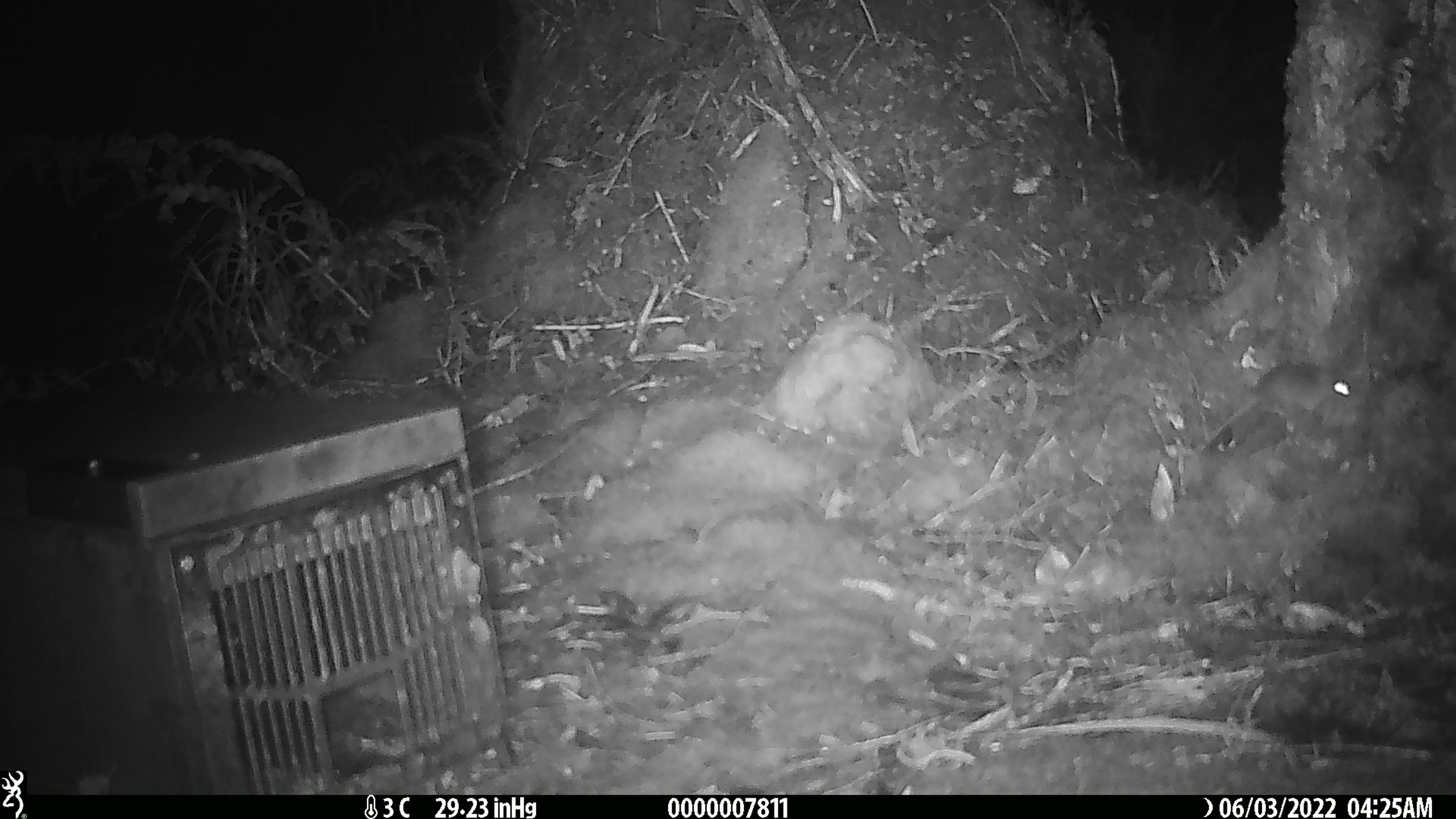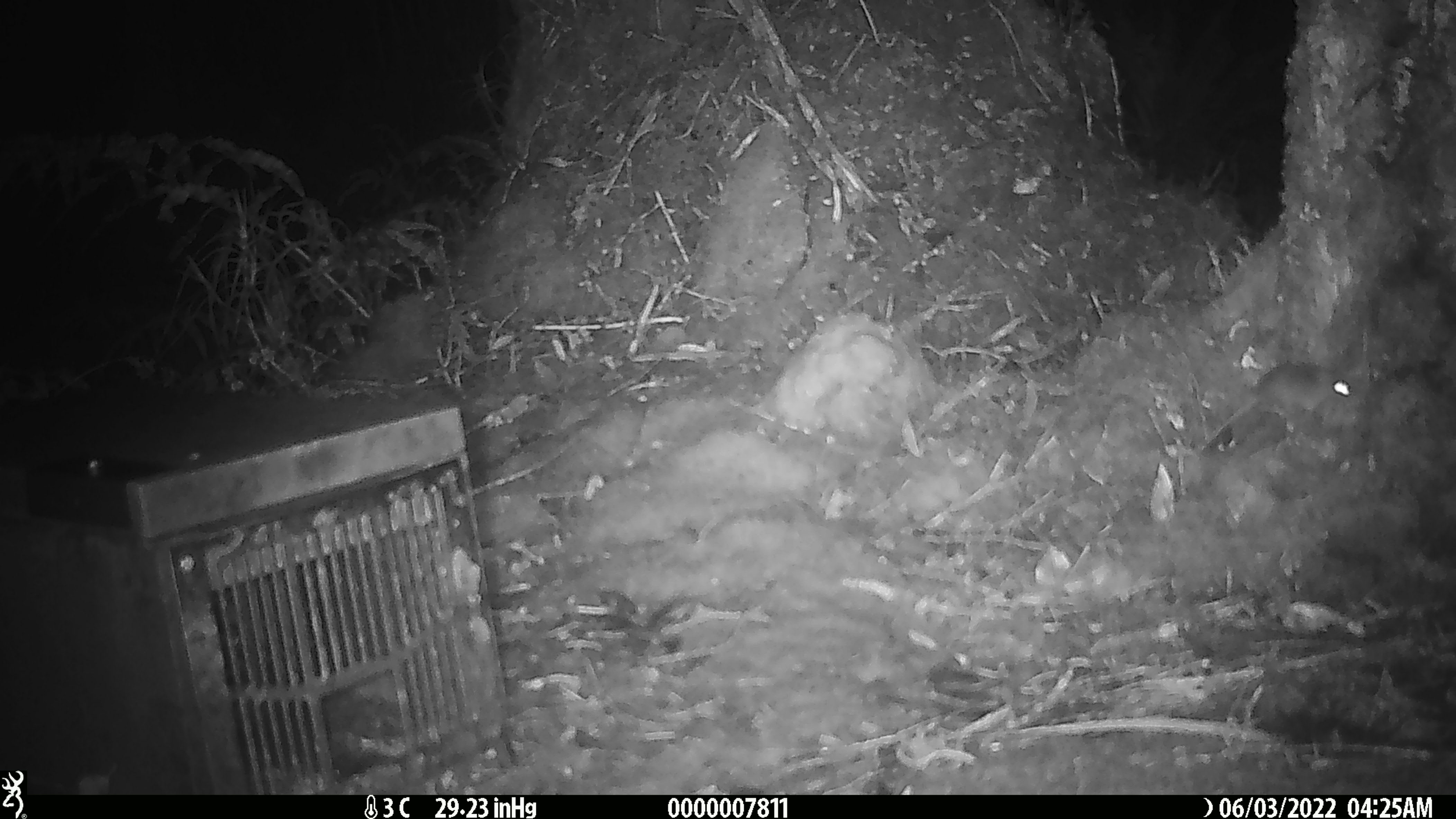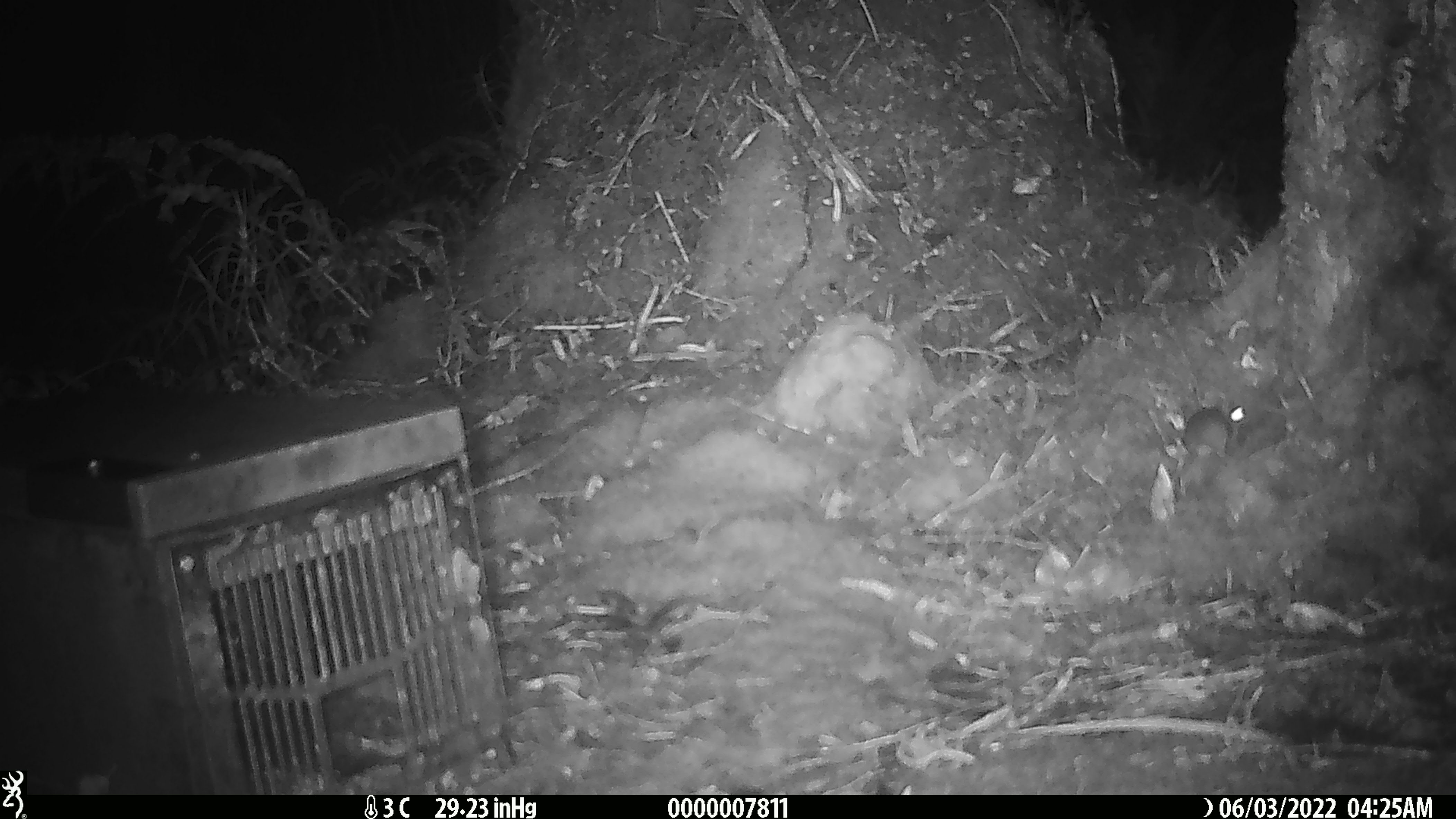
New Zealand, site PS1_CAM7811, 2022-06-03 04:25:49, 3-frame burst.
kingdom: Animalia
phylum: Chordata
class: Mammalia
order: Rodentia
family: Muridae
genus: Mus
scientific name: Mus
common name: mouse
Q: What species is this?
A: Mouse (Mus).